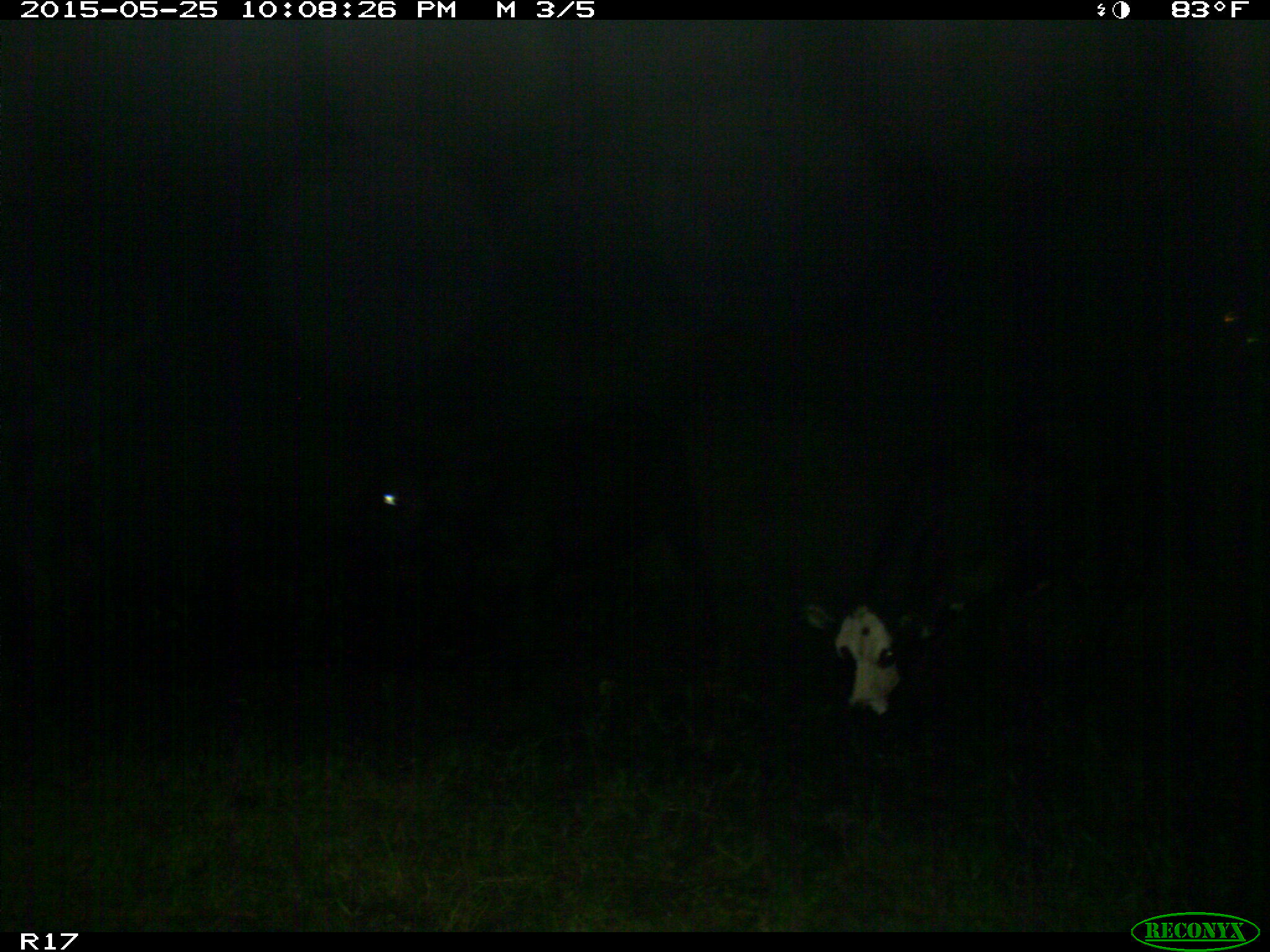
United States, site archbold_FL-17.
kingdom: Animalia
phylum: Chordata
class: Mammalia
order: Artiodactyla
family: Bovidae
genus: Bos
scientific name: Bos taurus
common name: domestic cow